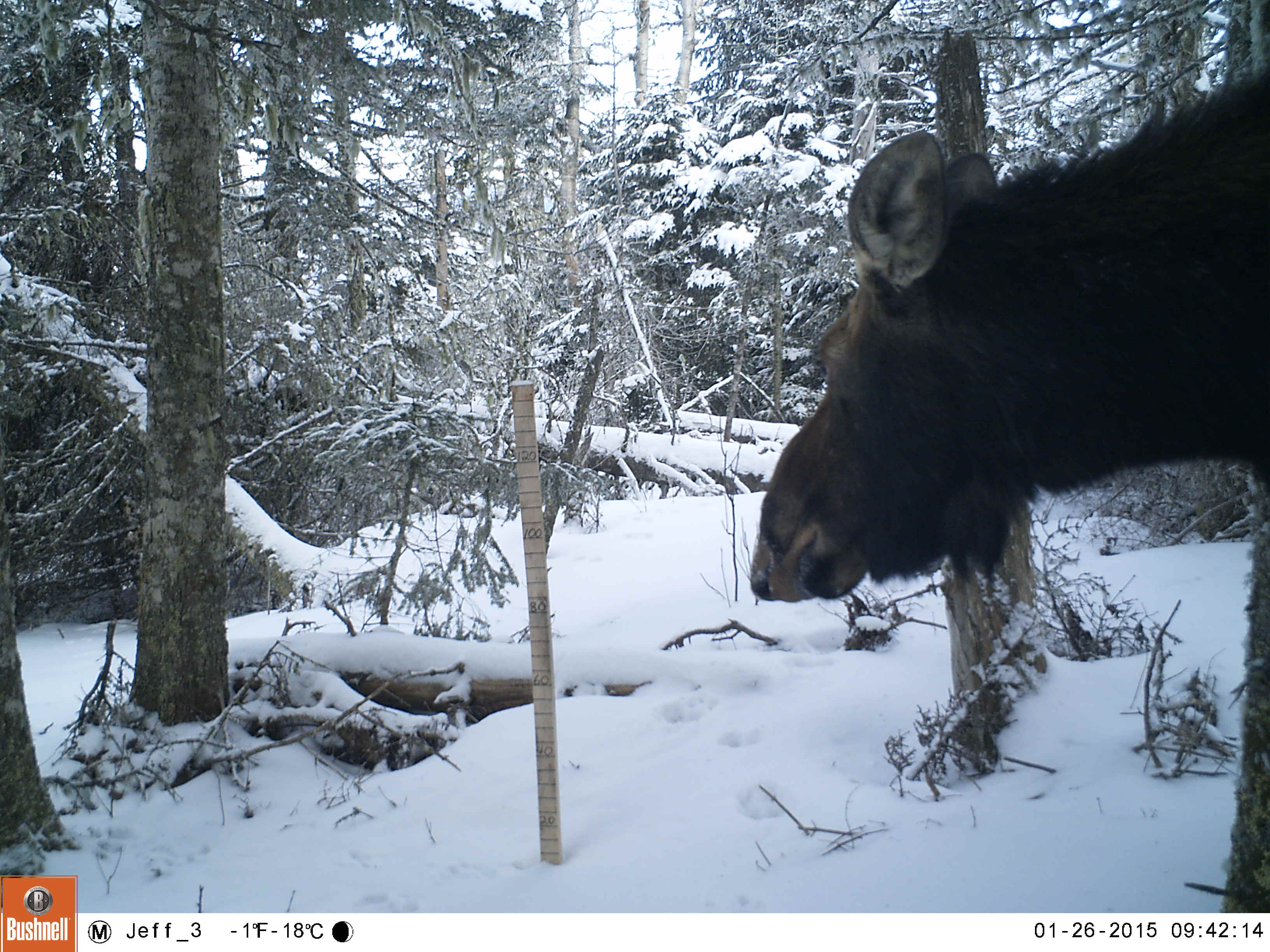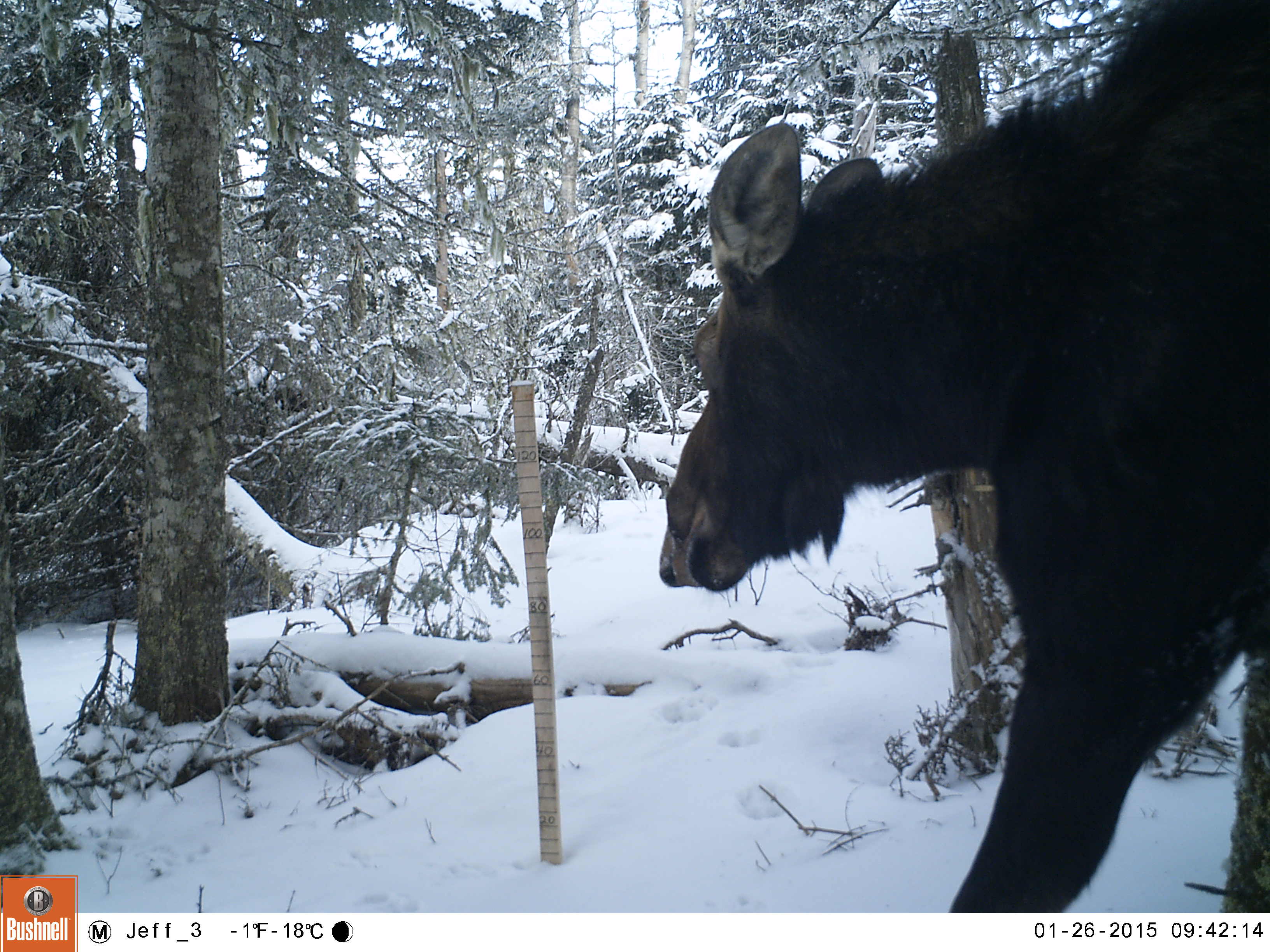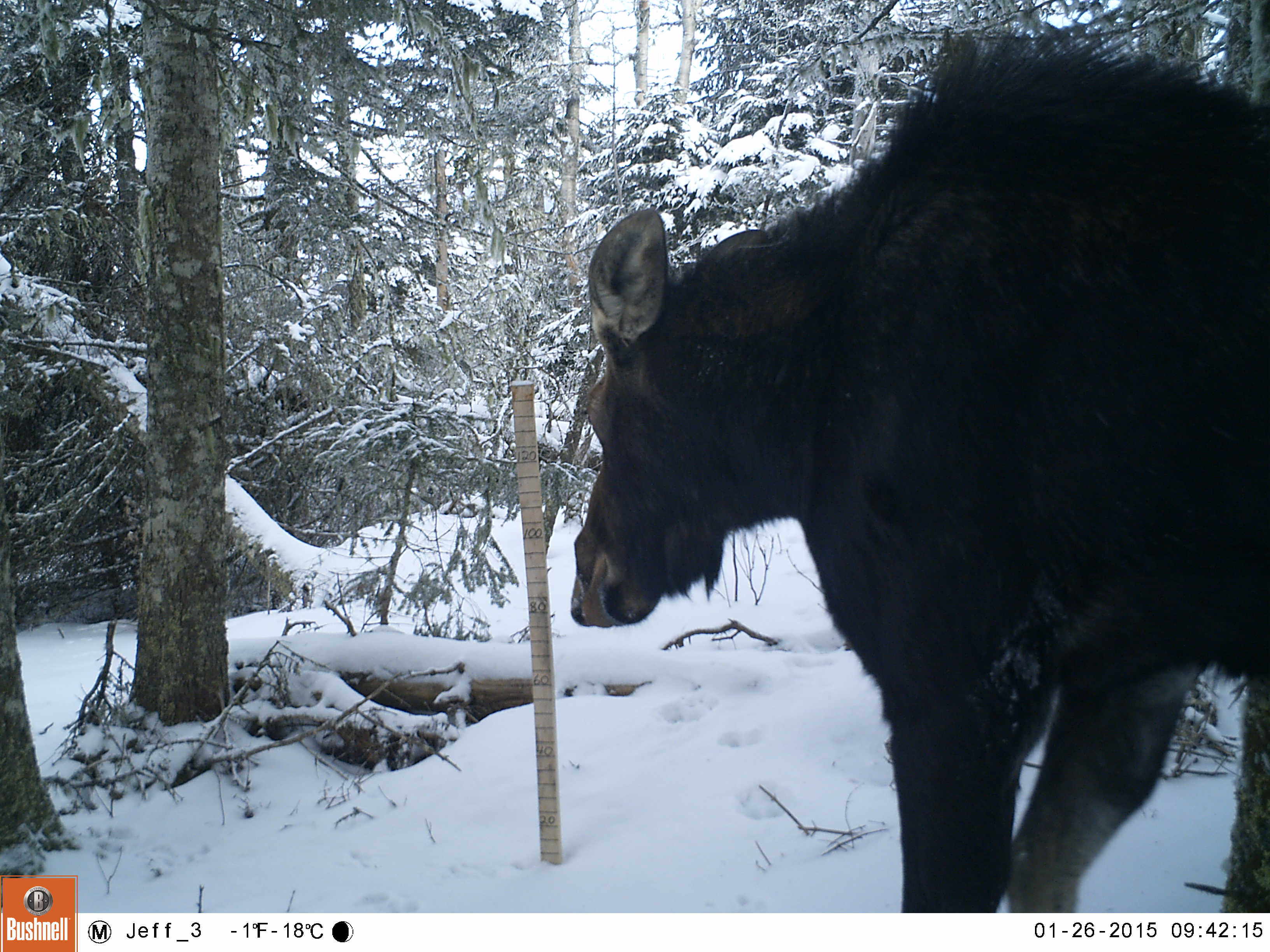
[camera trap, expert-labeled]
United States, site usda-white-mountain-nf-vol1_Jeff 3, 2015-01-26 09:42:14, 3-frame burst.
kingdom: Animalia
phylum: Chordata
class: Mammalia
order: Artiodactyla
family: Cervidae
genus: Alces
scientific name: Alces alces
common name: moose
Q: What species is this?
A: Moose (Alces alces).